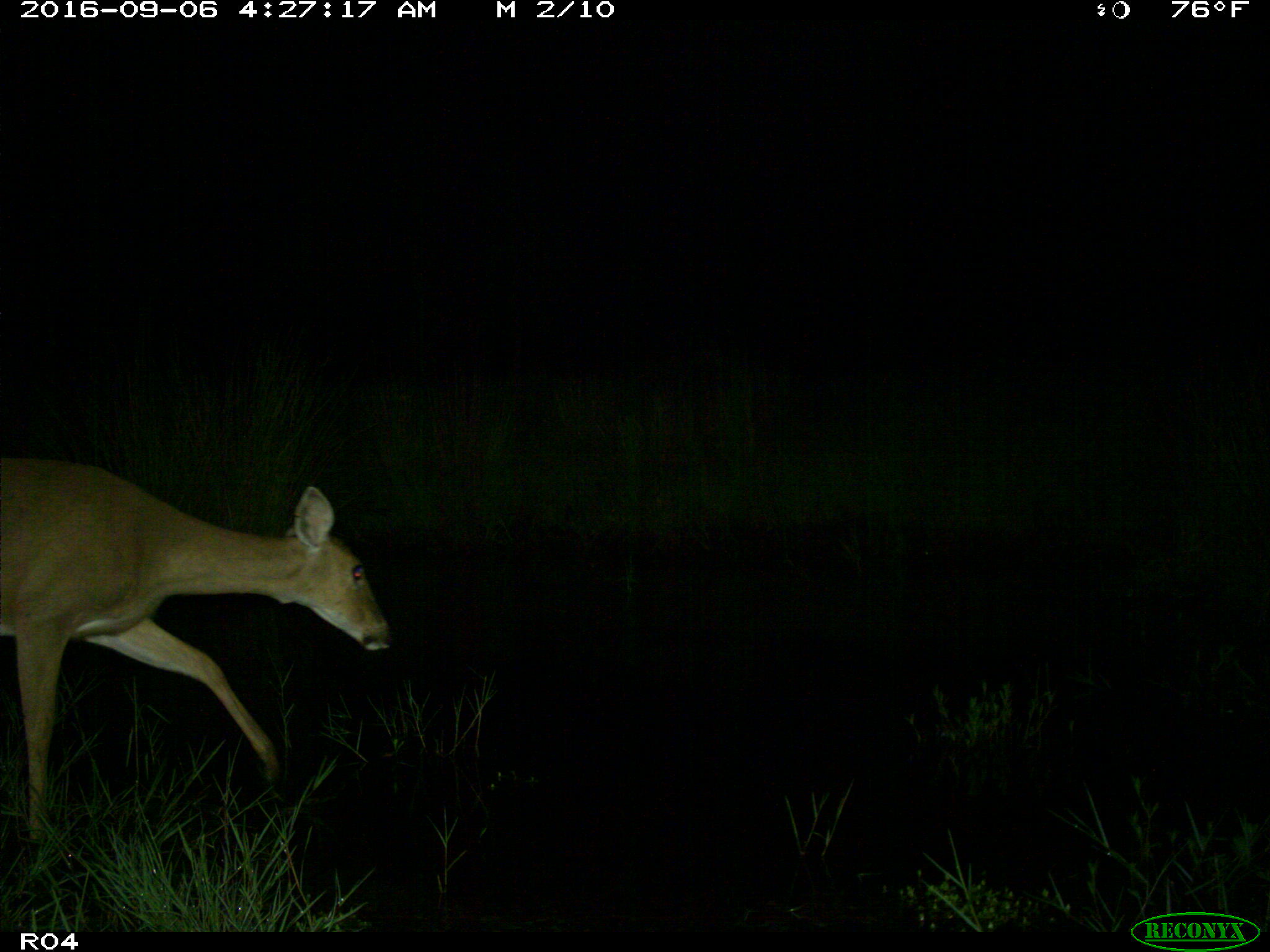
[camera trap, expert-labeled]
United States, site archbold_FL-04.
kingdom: Animalia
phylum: Chordata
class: Mammalia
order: Artiodactyla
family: Cervidae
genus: Odocoileus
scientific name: Odocoileus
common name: deer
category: unidentified deer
Unidentified deer (deer) (Odocoileus).